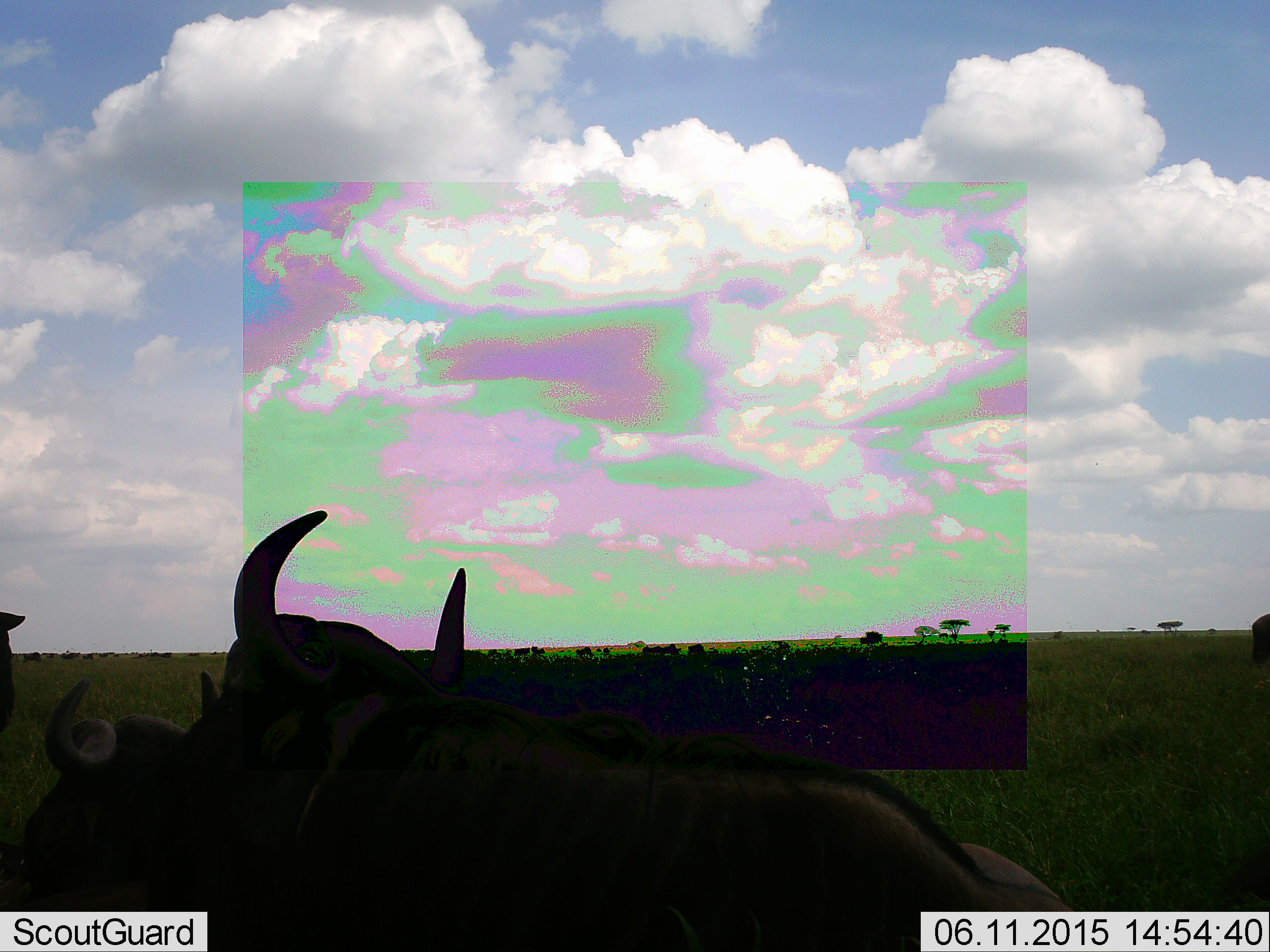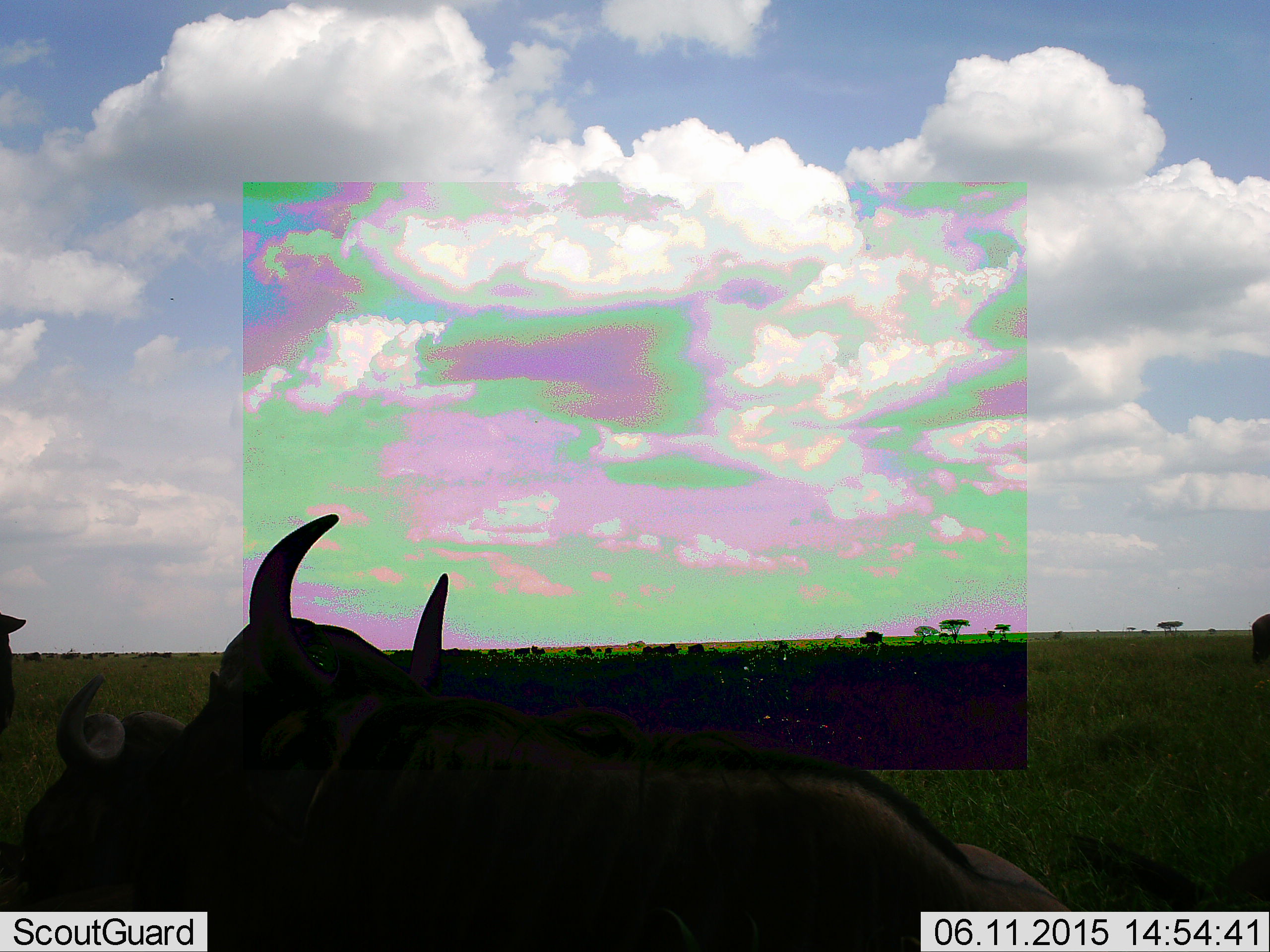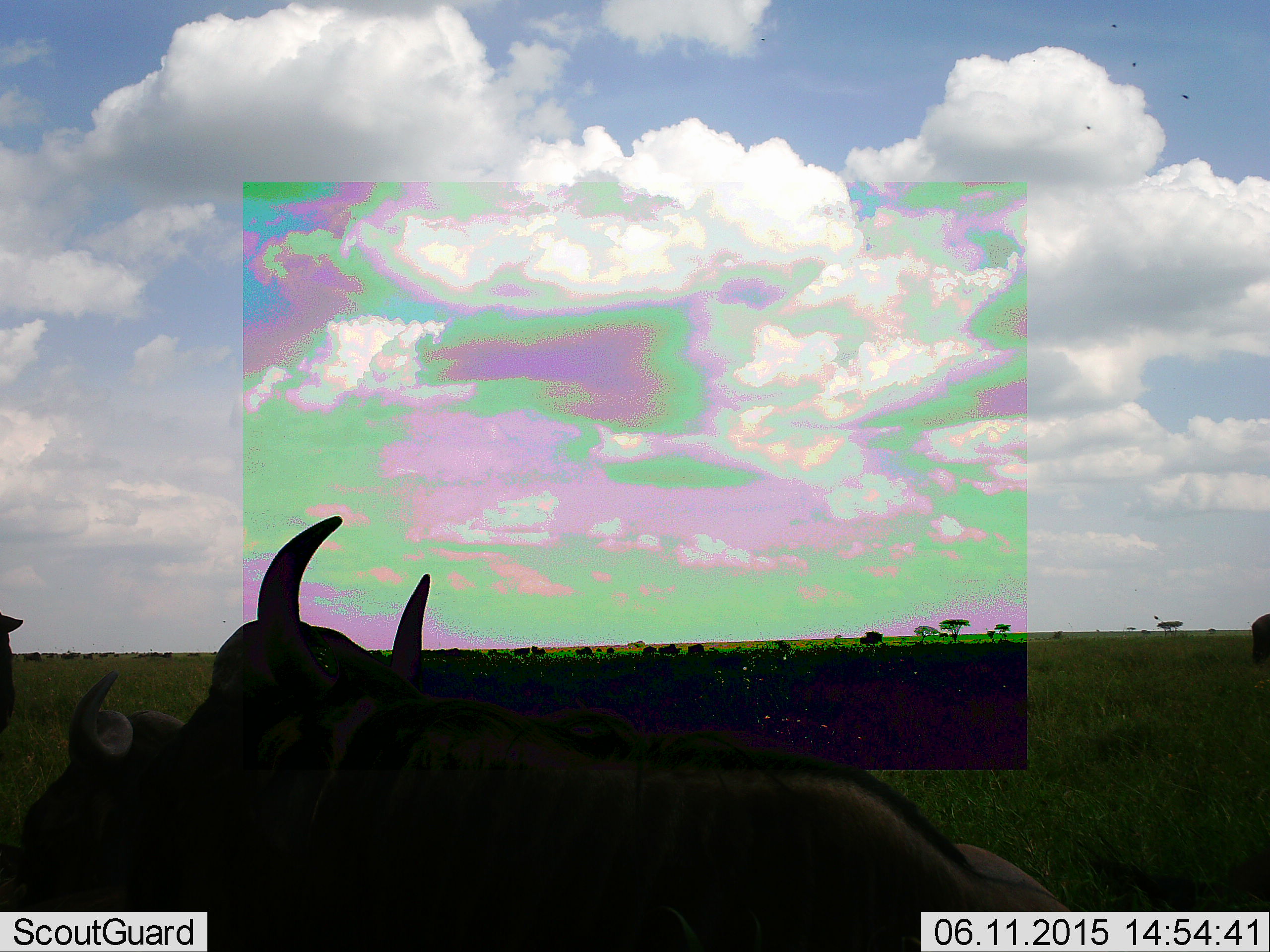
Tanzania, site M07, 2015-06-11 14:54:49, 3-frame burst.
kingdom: Animalia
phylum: Chordata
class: Mammalia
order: Artiodactyla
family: Bovidae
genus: Connochaetes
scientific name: Connochaetes taurinus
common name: blue wildebeest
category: wildebeest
Wildebeest (blue wildebeest) (Connochaetes taurinus), count 3. Behavior (volunteer vote fractions): standing 50%, resting 60%, moving 20%, interacting 10%. Young present (vote fraction): 0%. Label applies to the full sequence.